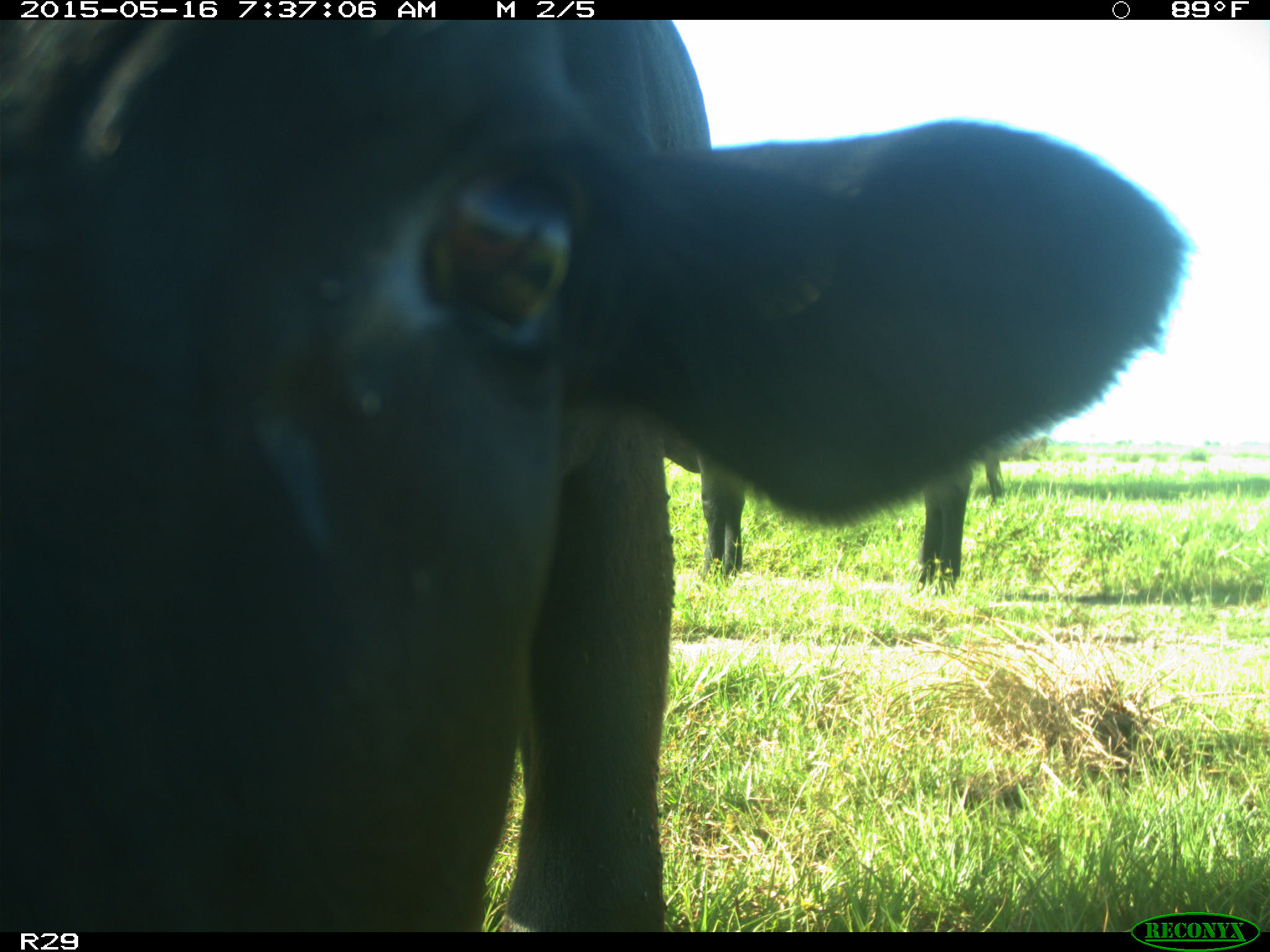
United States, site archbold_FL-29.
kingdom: Animalia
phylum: Chordata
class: Mammalia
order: Artiodactyla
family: Bovidae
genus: Bos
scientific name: Bos taurus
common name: domestic cow